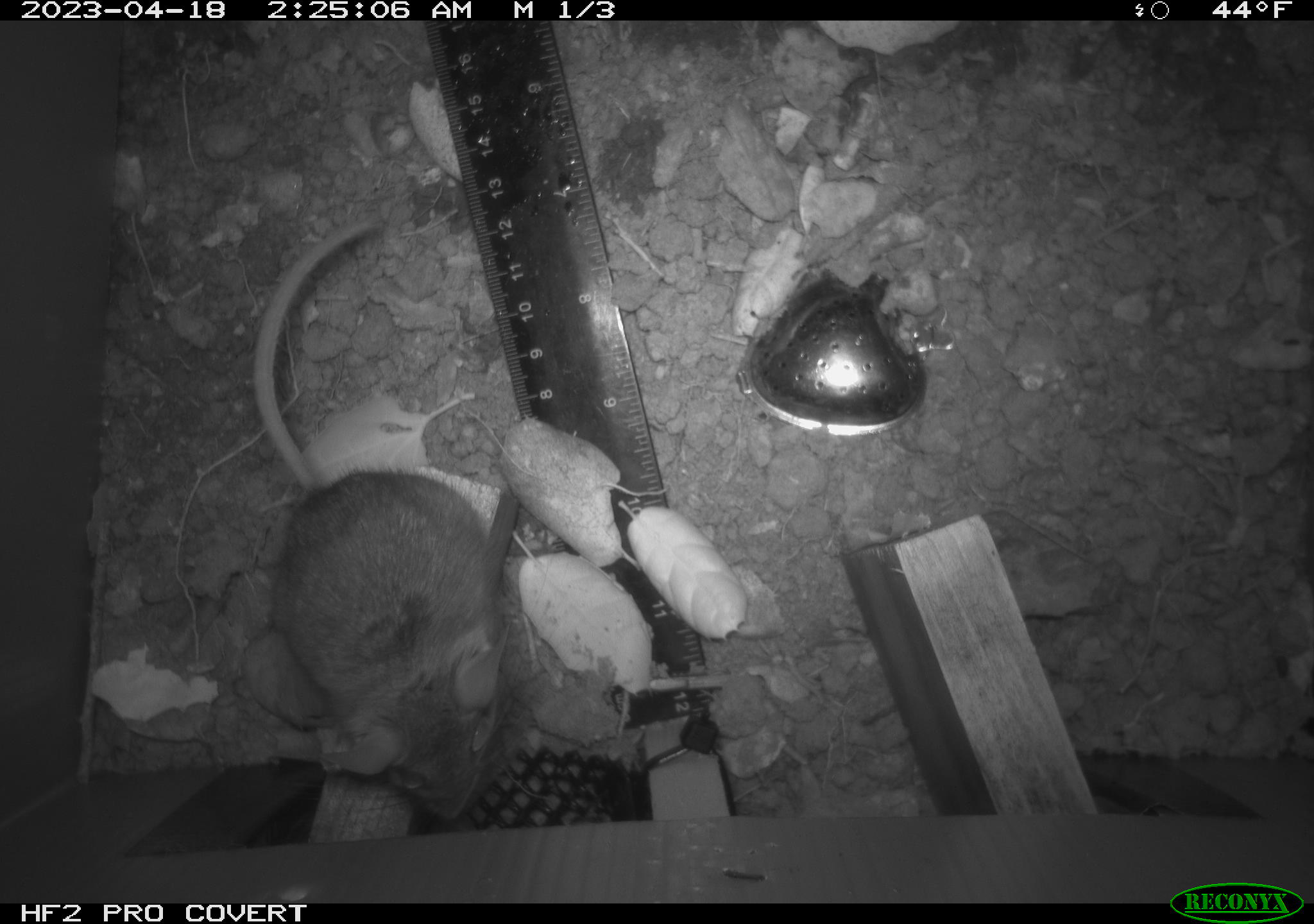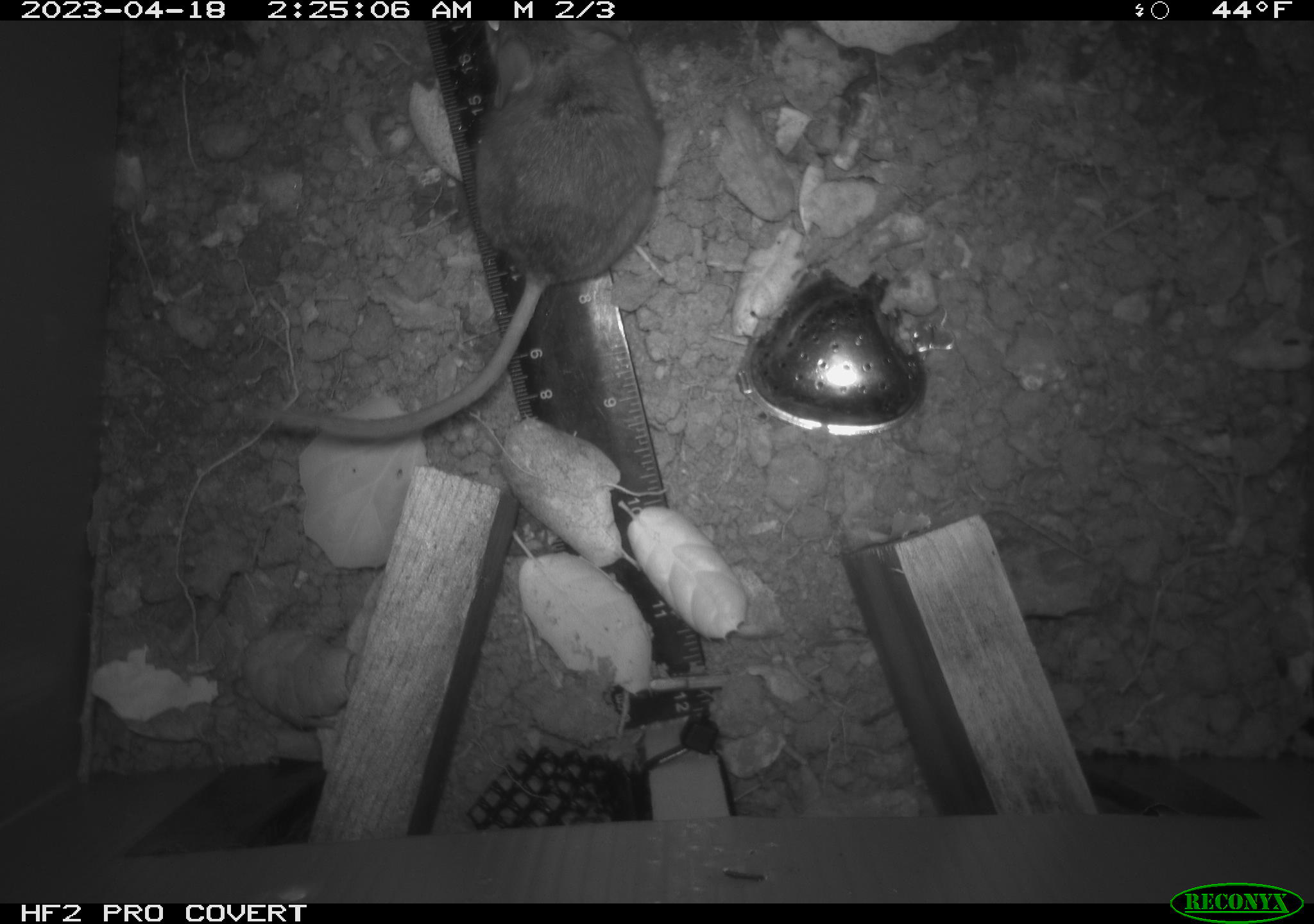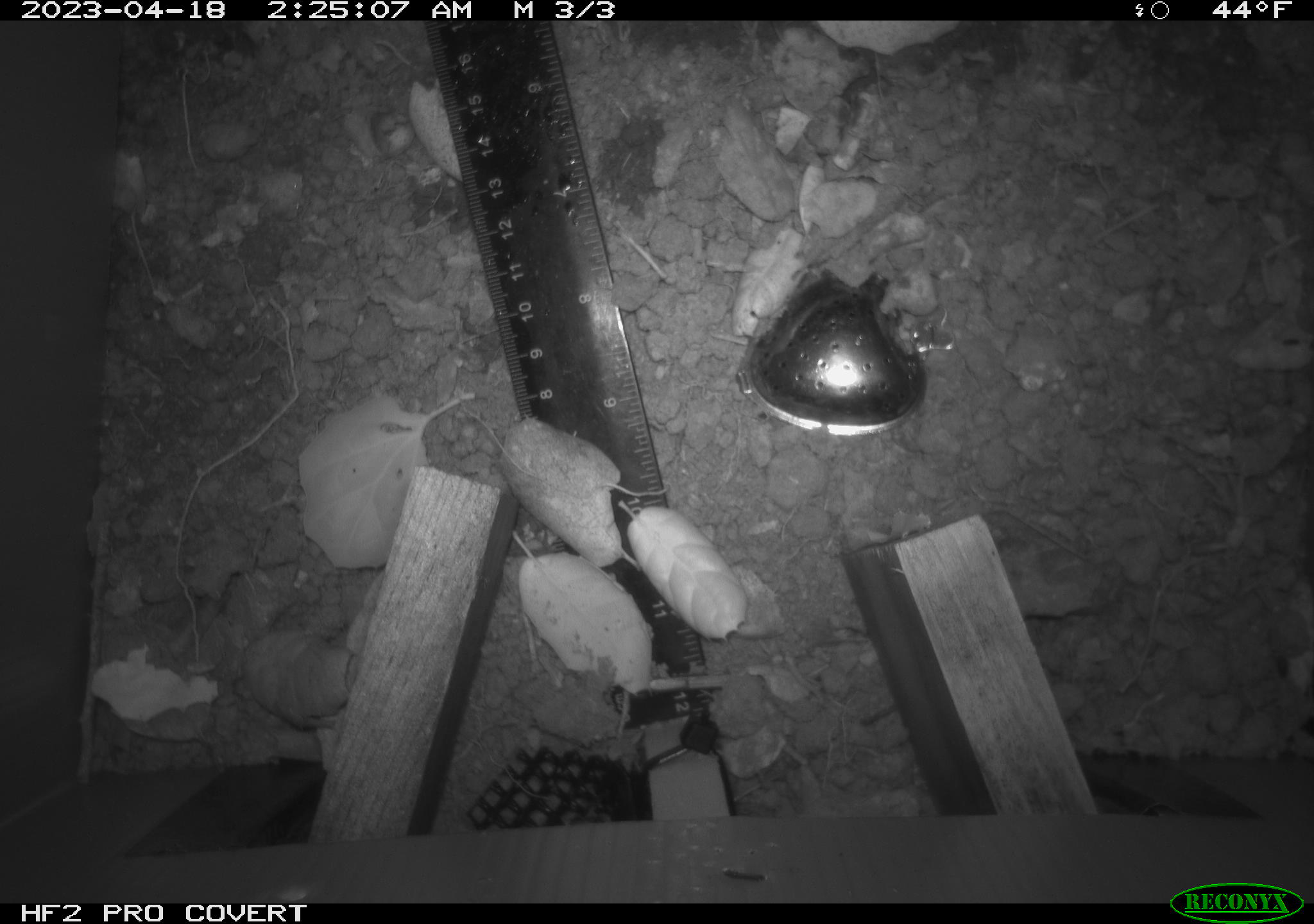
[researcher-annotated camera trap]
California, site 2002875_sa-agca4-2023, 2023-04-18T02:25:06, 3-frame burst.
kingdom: Animalia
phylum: Chordata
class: Mammalia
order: Rodentia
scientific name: Rodentia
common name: mouse species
Mouse species (Rodentia).